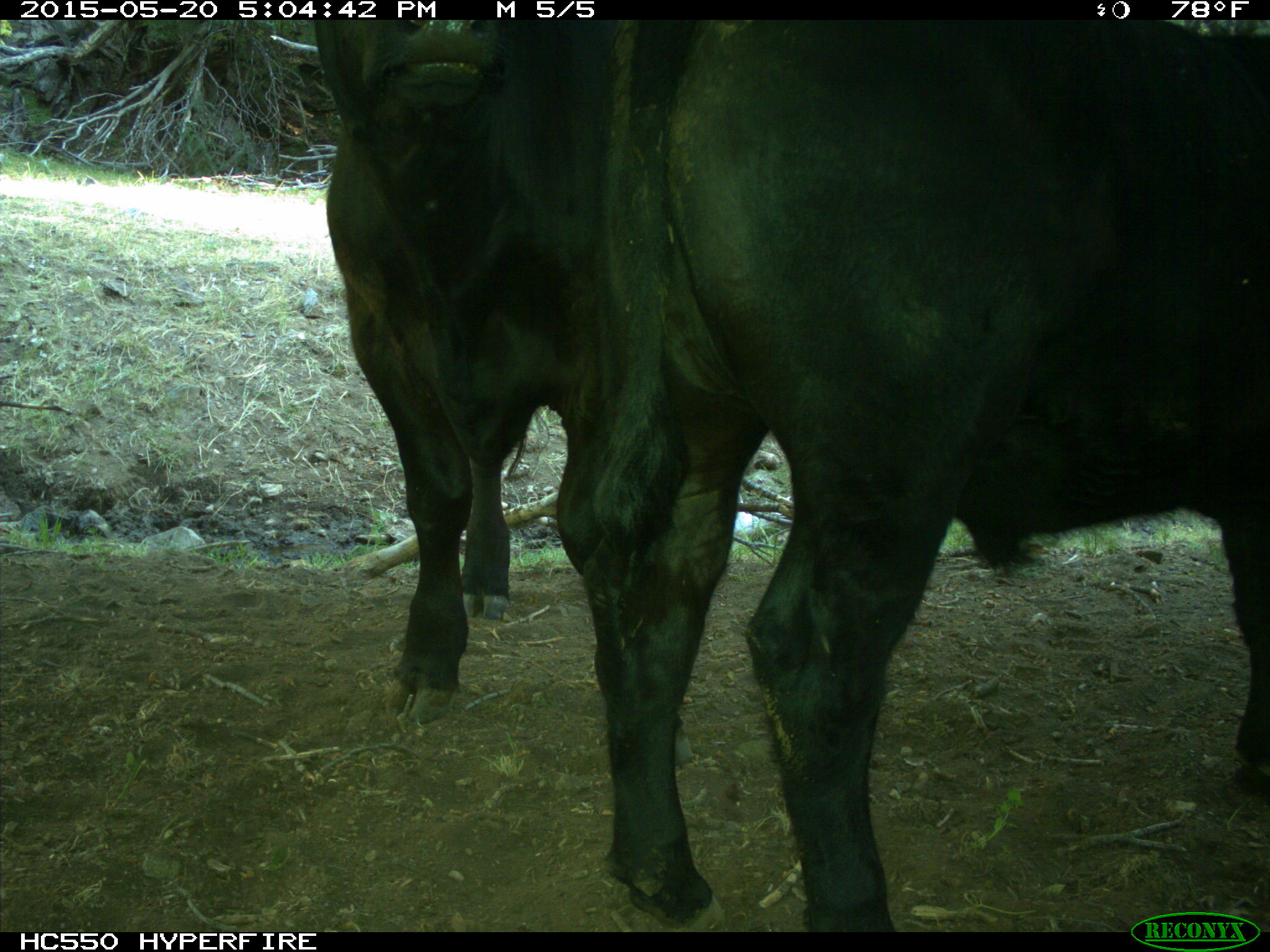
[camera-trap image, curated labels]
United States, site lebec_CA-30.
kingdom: Animalia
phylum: Chordata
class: Mammalia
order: Artiodactyla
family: Bovidae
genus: Bos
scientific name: Bos taurus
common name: domestic cow